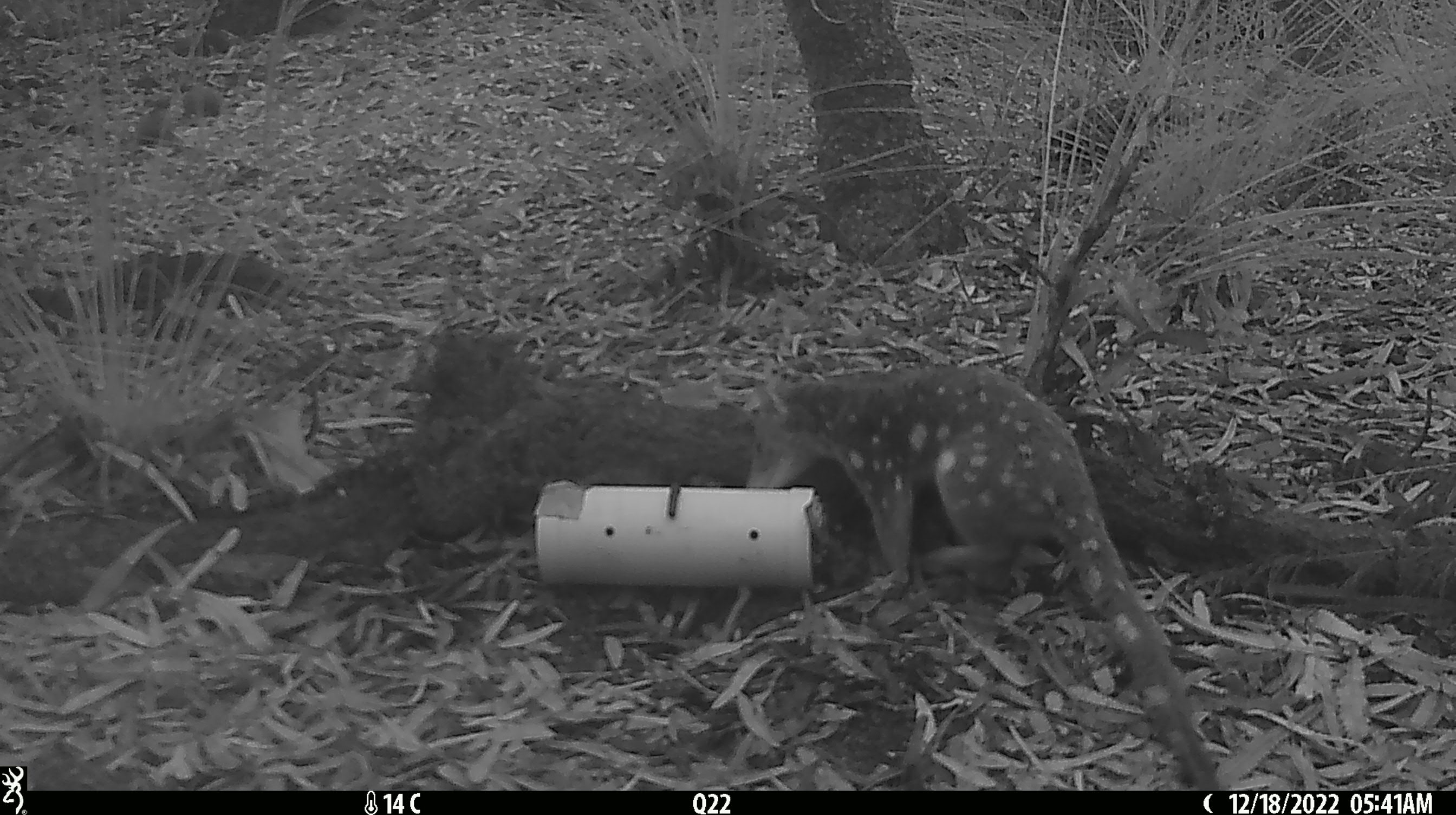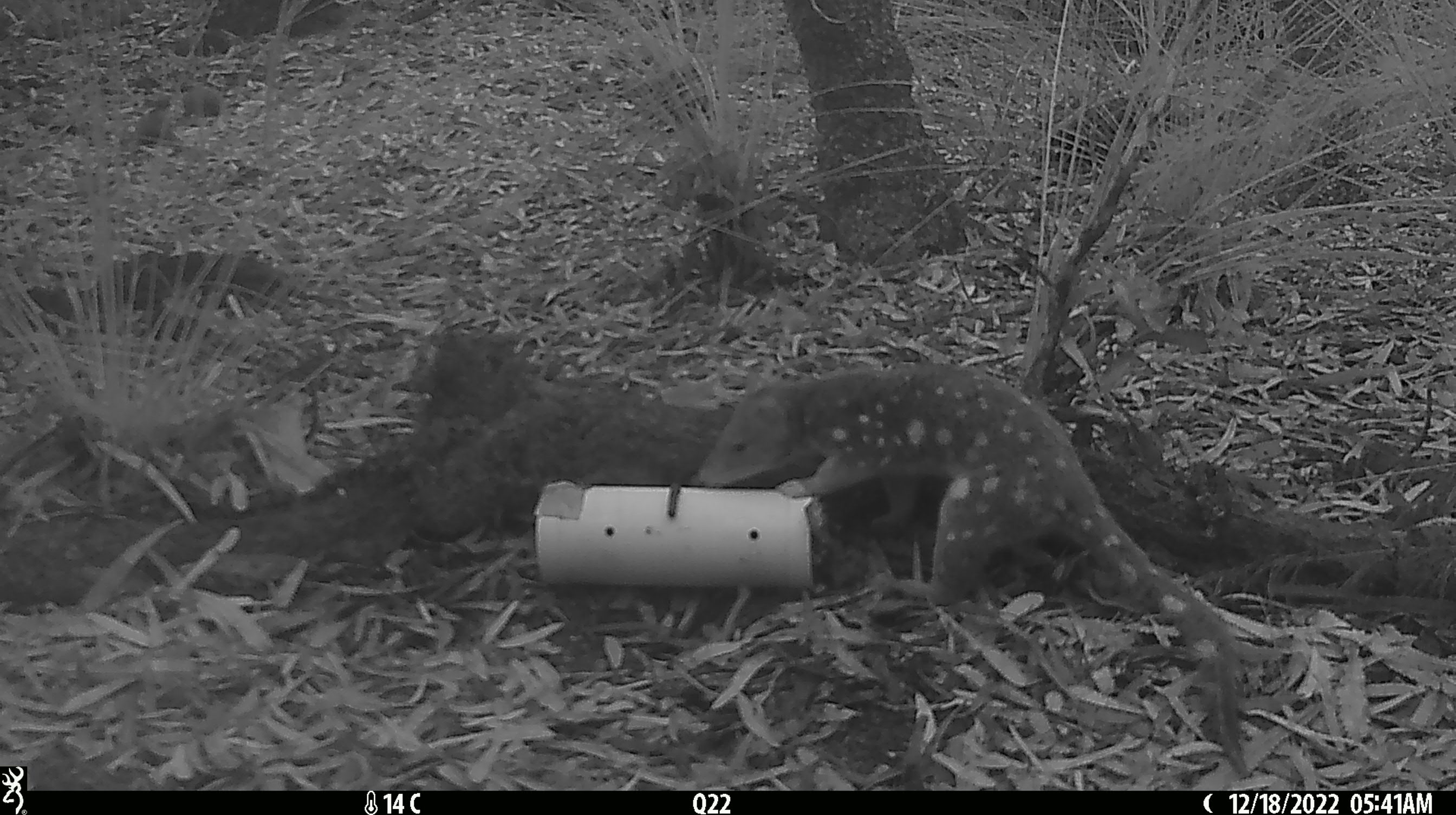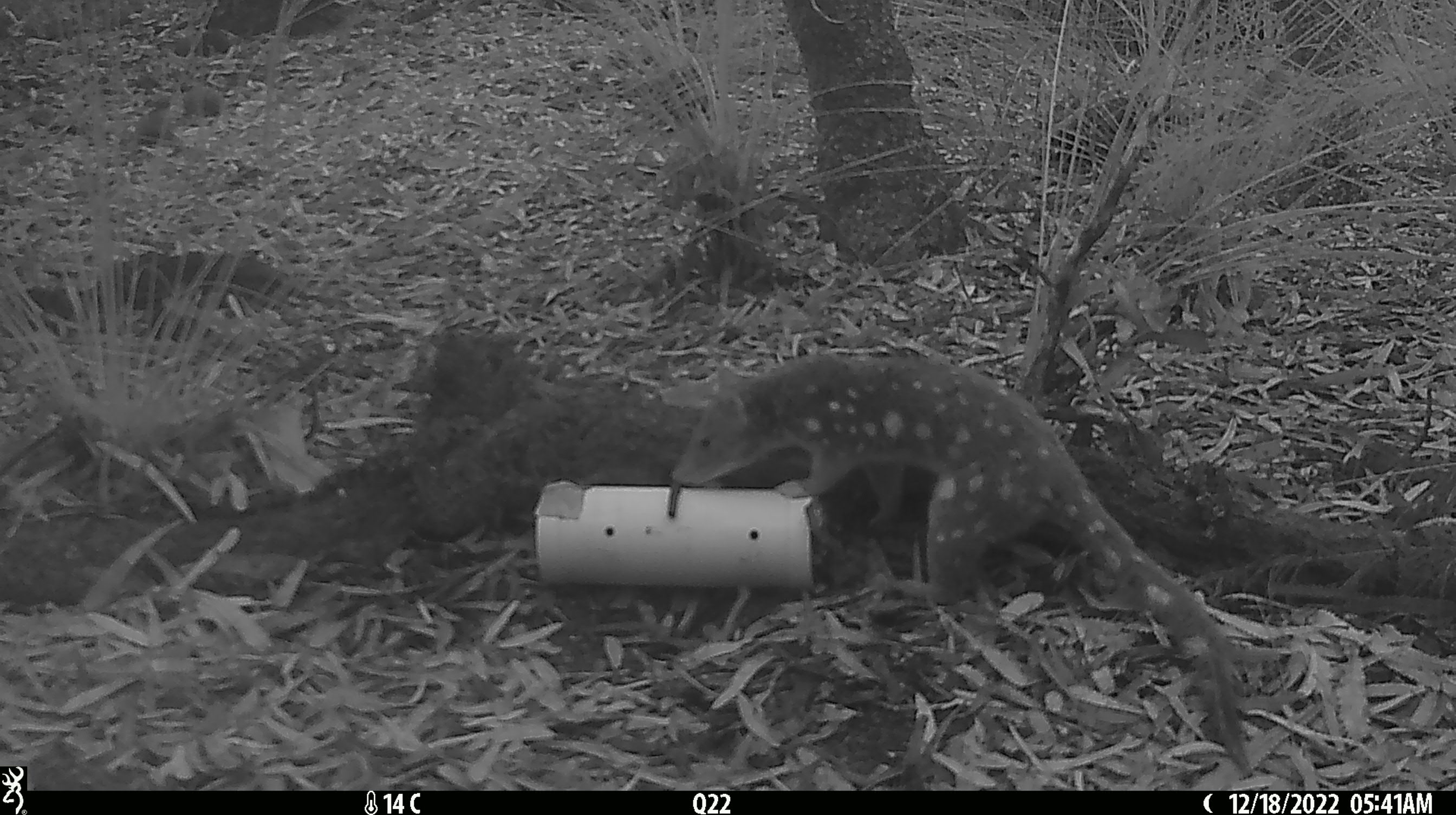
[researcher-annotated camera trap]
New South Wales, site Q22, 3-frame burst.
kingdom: Animalia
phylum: Chordata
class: Mammalia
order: Dasyuromorphia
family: Dasyuridae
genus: Dasyurus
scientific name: Dasyurus maculatus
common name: spotted-tailed quoll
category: quoll